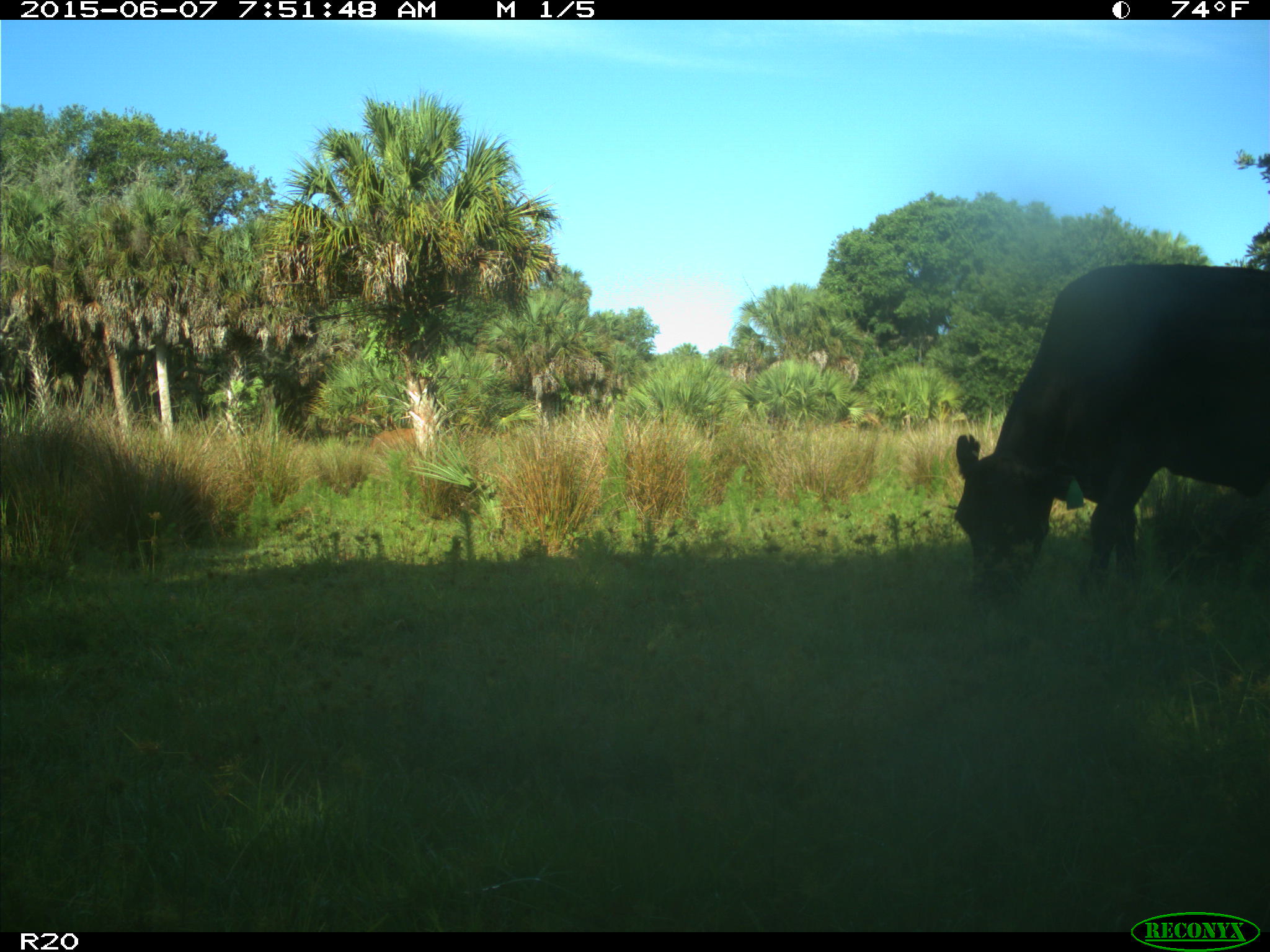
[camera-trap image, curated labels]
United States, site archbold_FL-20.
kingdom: Animalia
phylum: Chordata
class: Mammalia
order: Artiodactyla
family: Bovidae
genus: Bos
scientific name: Bos taurus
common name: domestic cow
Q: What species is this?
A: Bos taurus (domestic cow).